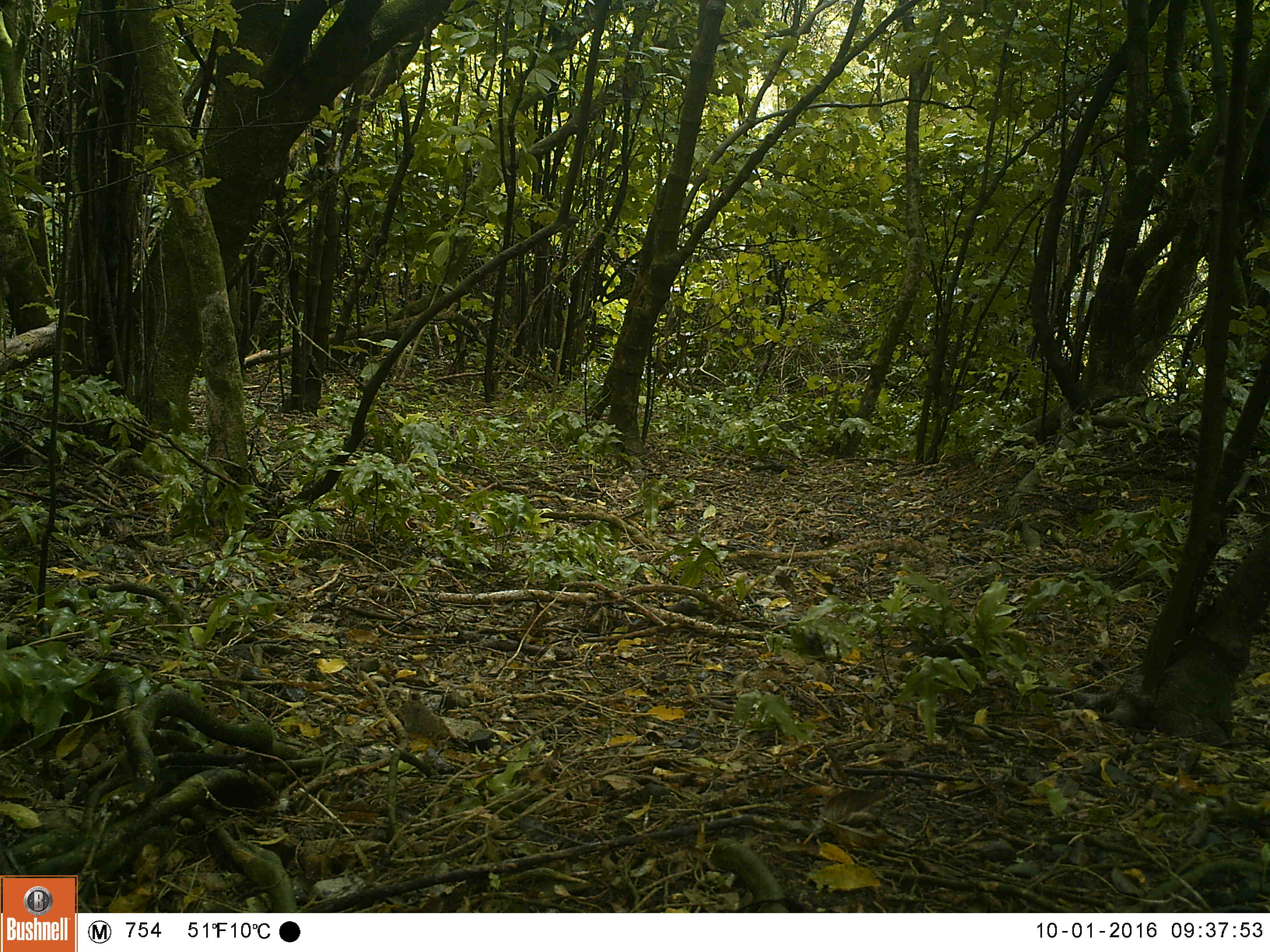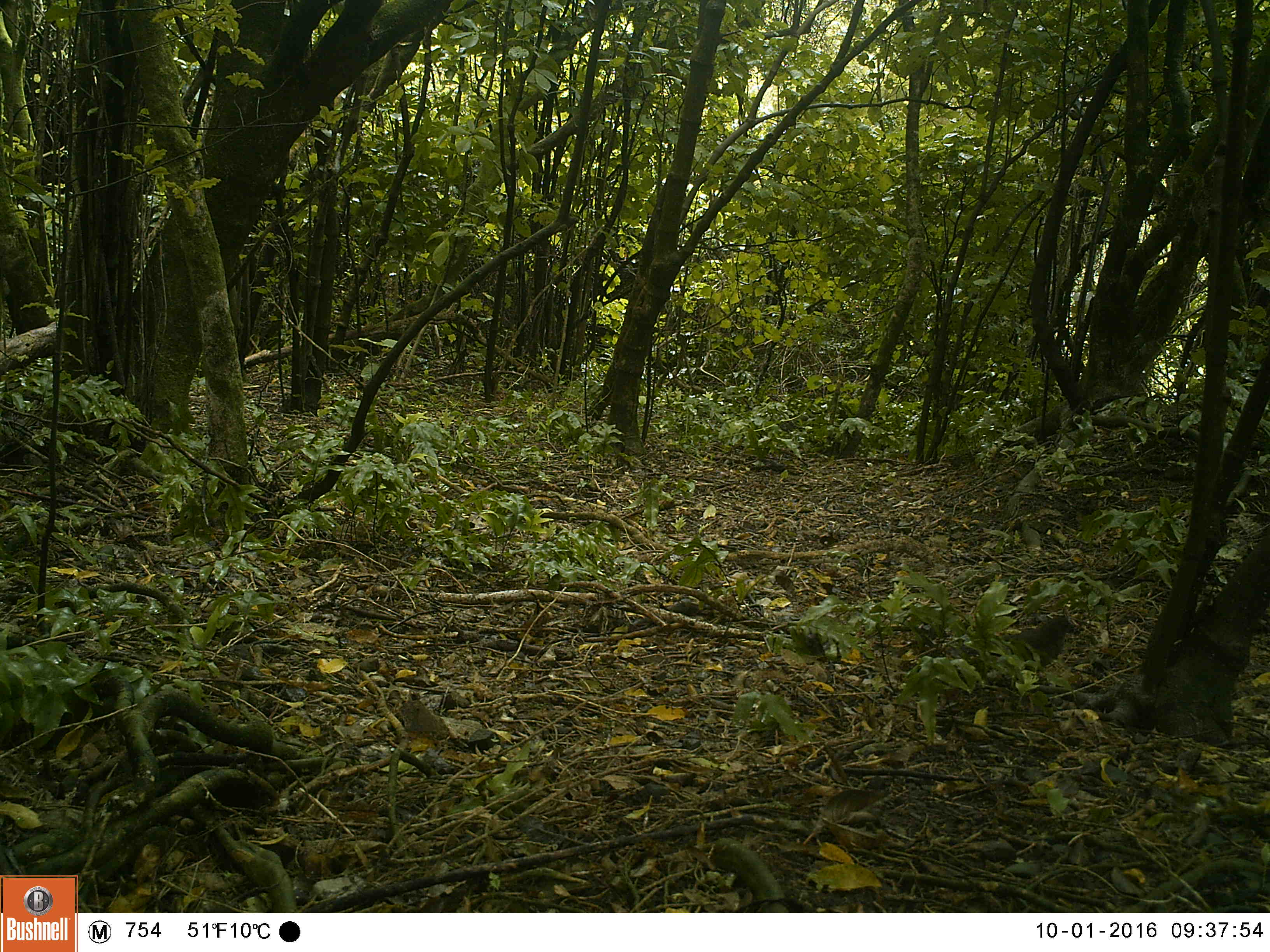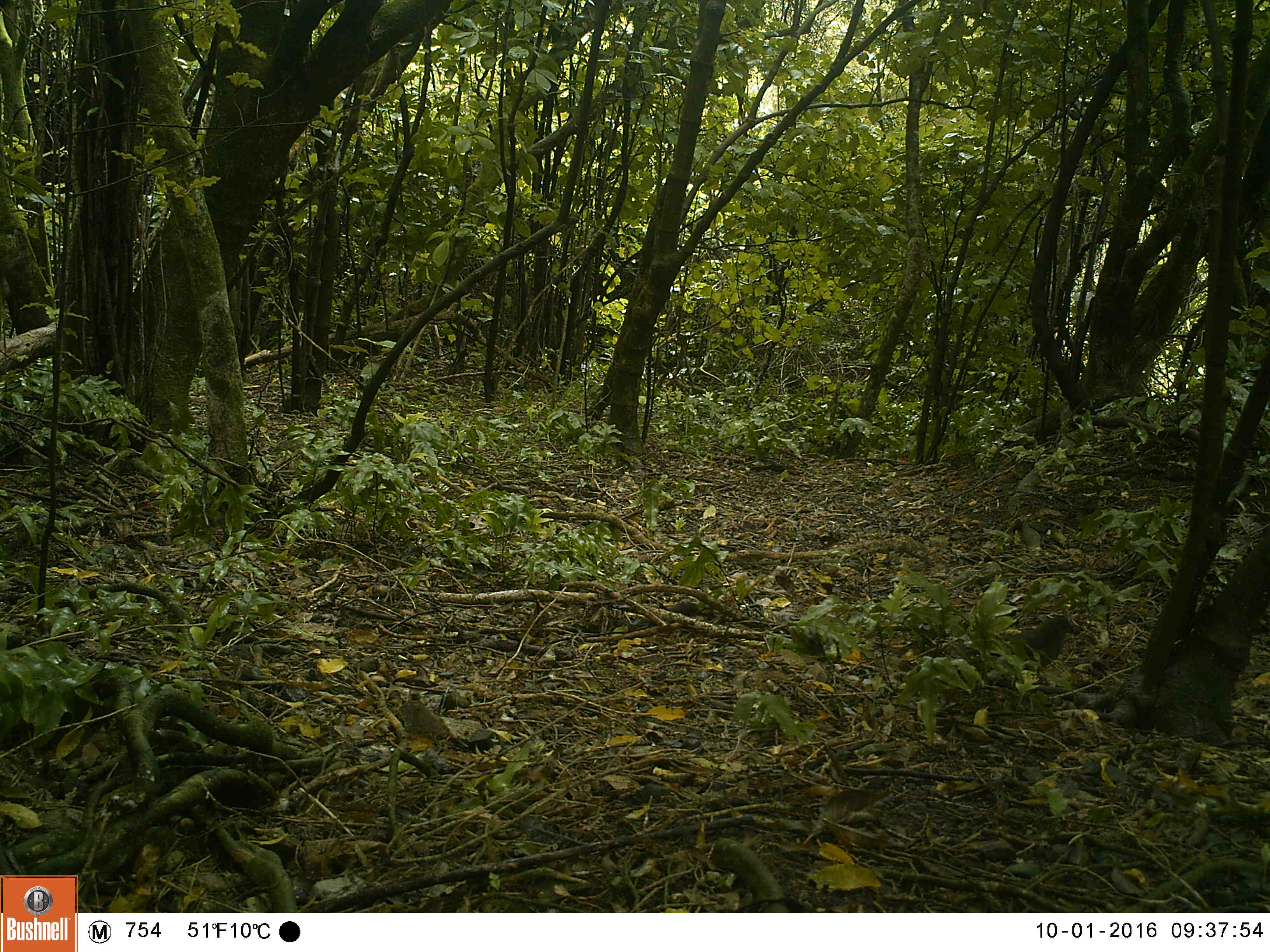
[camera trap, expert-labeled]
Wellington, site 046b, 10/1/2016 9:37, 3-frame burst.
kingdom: Animalia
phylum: Chordata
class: Aves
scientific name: Aves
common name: bird